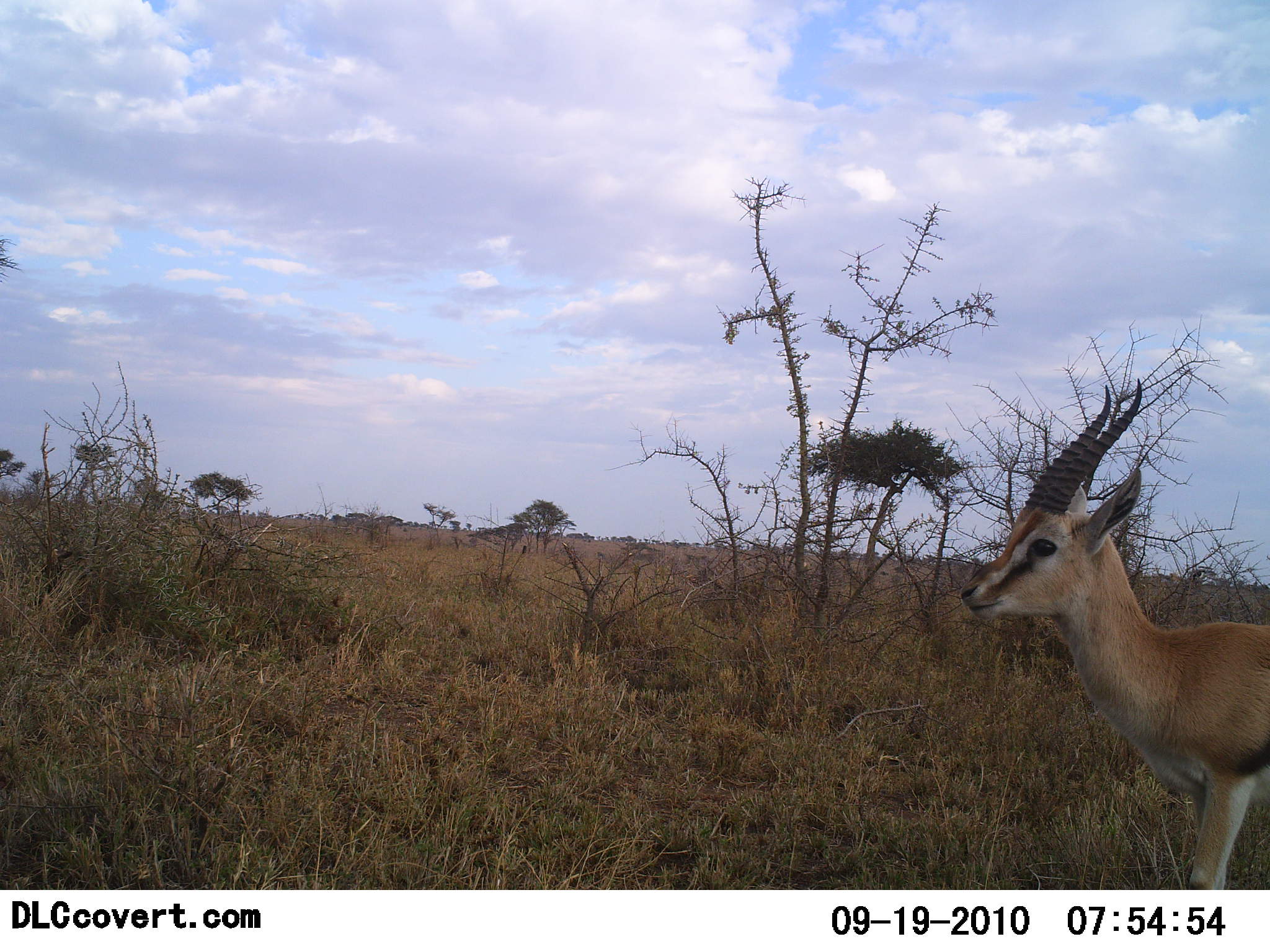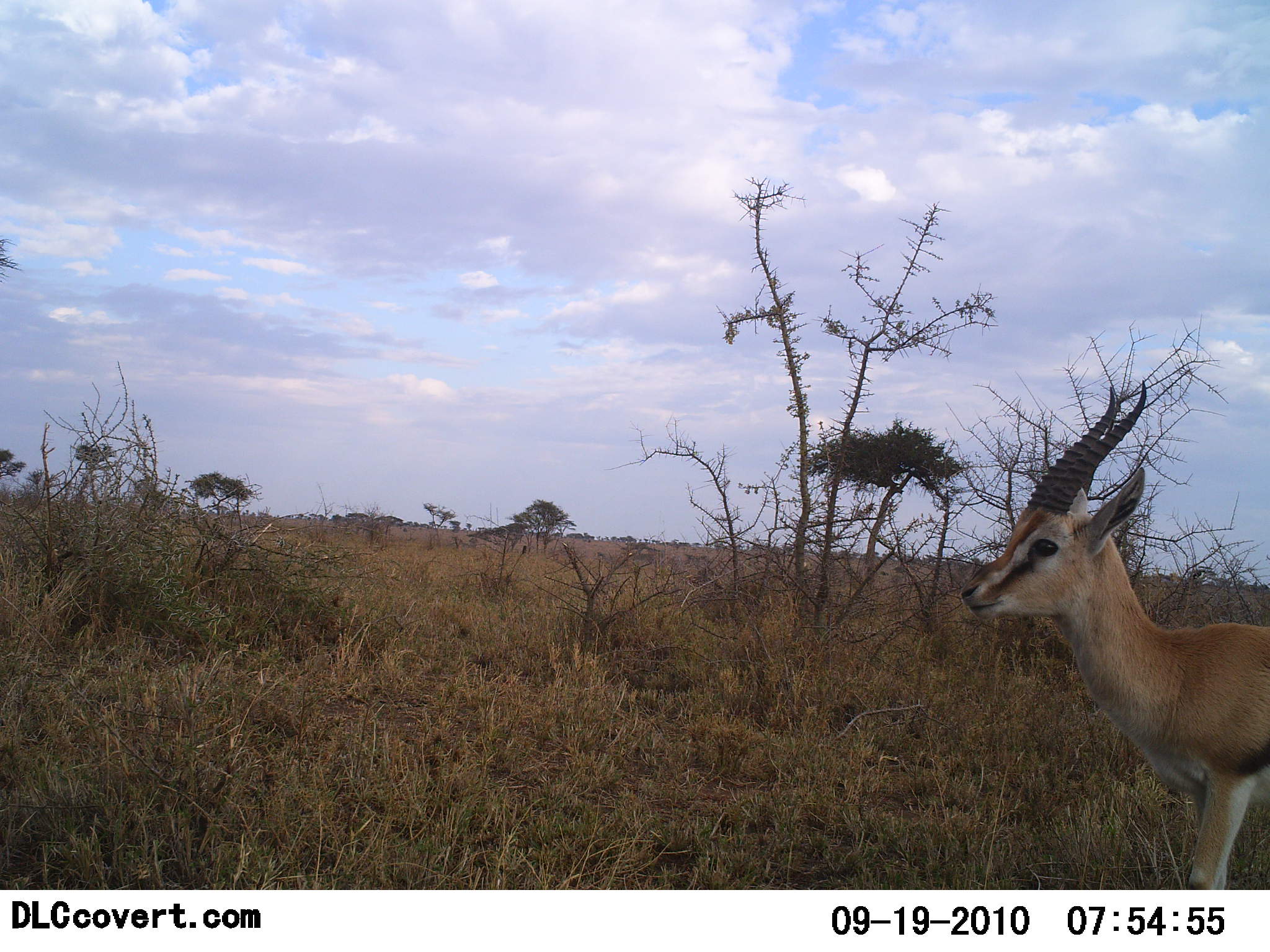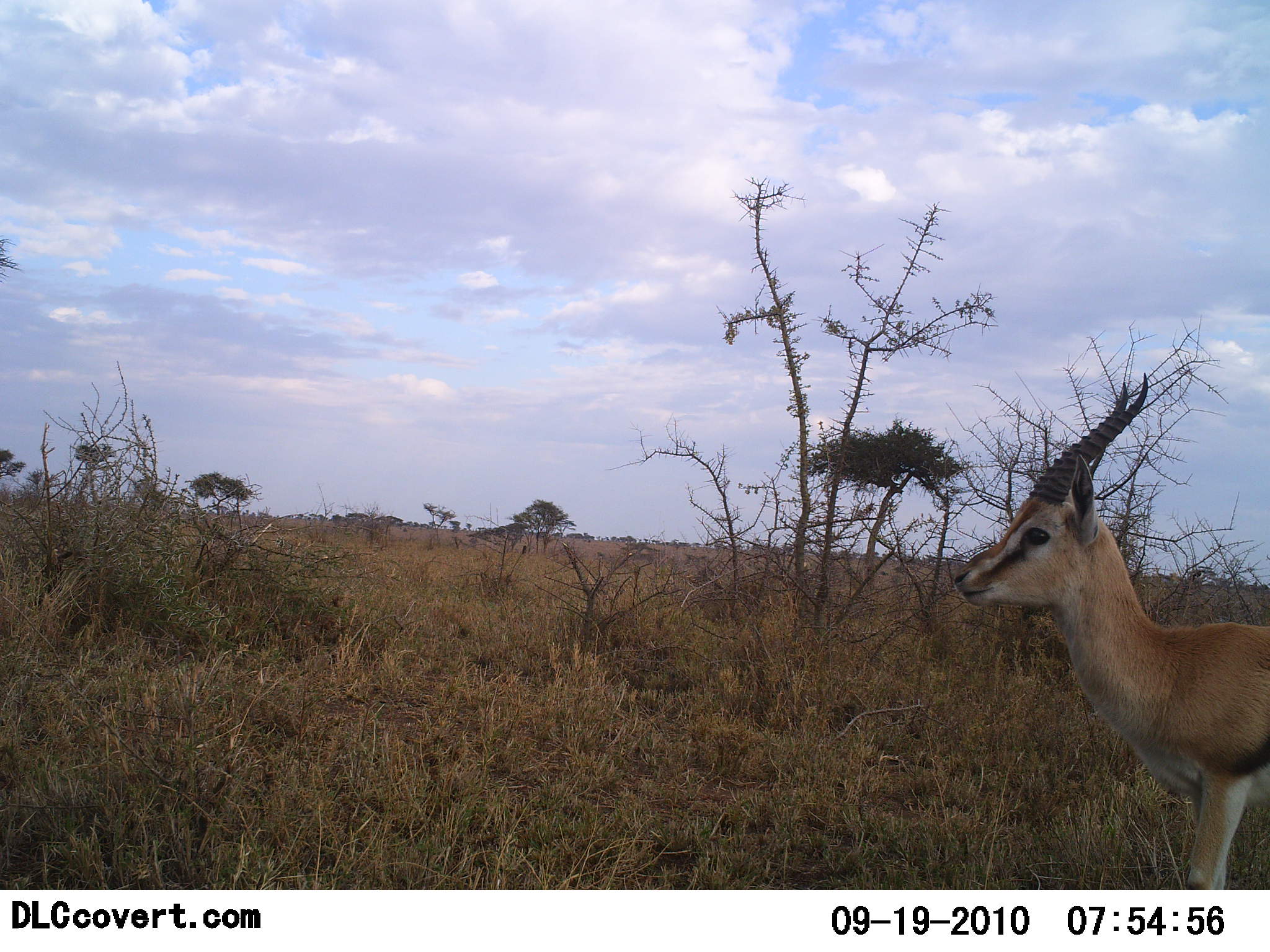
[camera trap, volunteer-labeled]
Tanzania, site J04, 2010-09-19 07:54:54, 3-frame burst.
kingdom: Animalia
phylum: Chordata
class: Mammalia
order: Artiodactyla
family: Bovidae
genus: Eudorcas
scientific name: Eudorcas thomsonii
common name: thomson's gazelle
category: gazellethomsons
Gazellethomsons (thomson's gazelle) (Eudorcas thomsonii), count 1. Behavior (volunteer vote fractions): standing 89%, resting 0%, moving 11%, interacting 0%. Young present (vote fraction): 0%. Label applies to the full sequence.